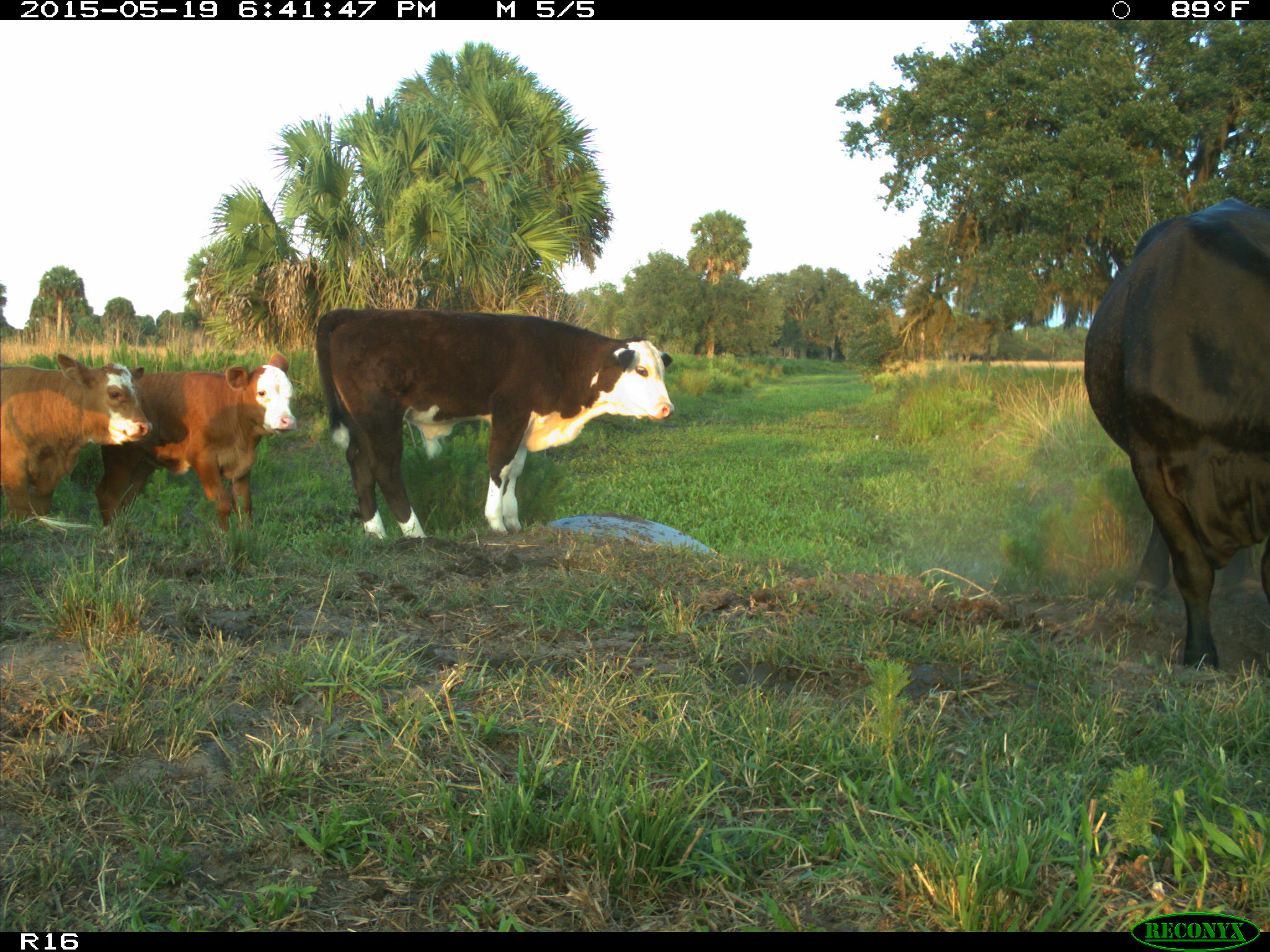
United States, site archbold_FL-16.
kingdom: Animalia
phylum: Chordata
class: Mammalia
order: Artiodactyla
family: Bovidae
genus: Bos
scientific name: Bos taurus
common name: domestic cow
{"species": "Bos taurus (domestic cow)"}